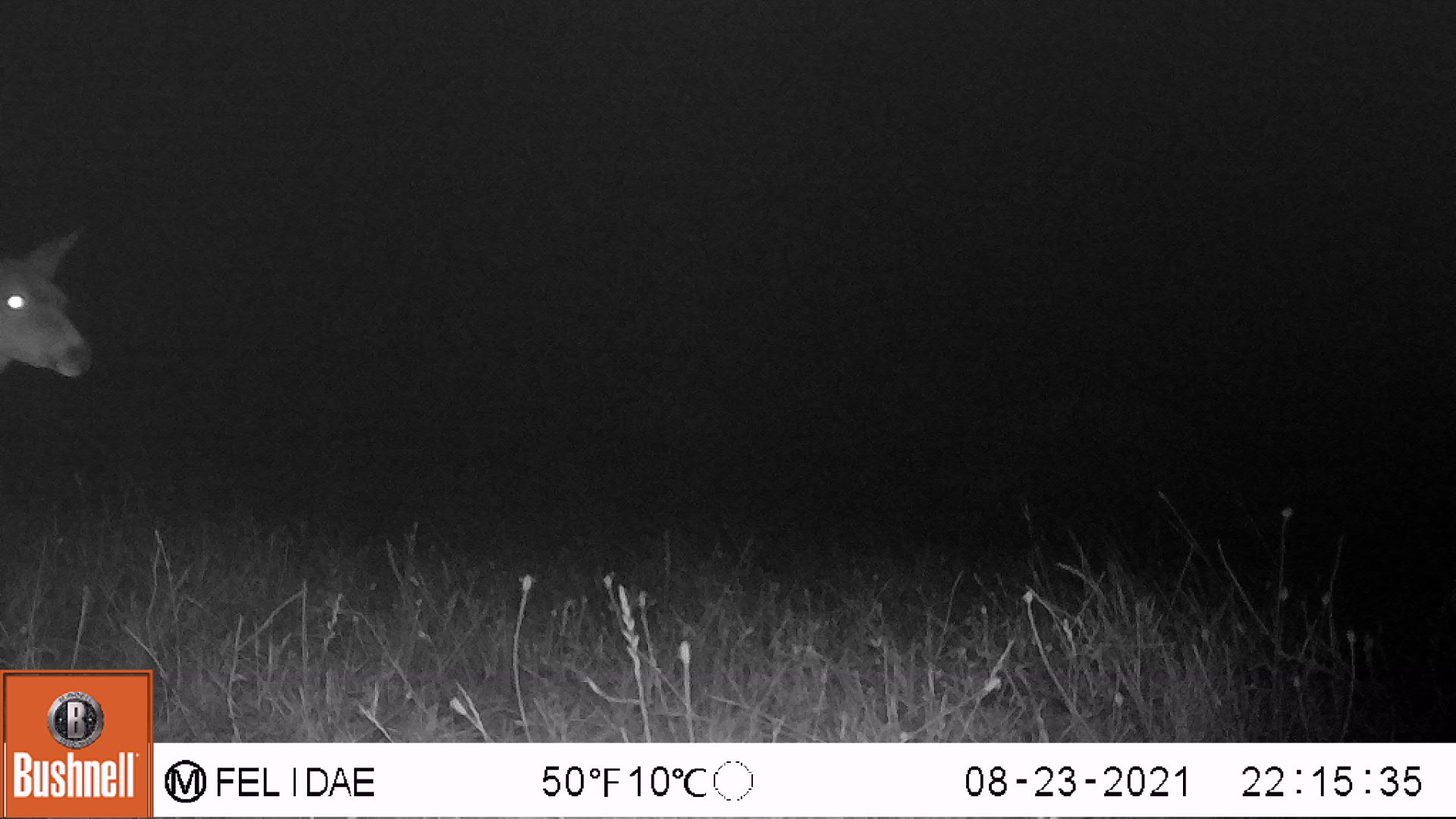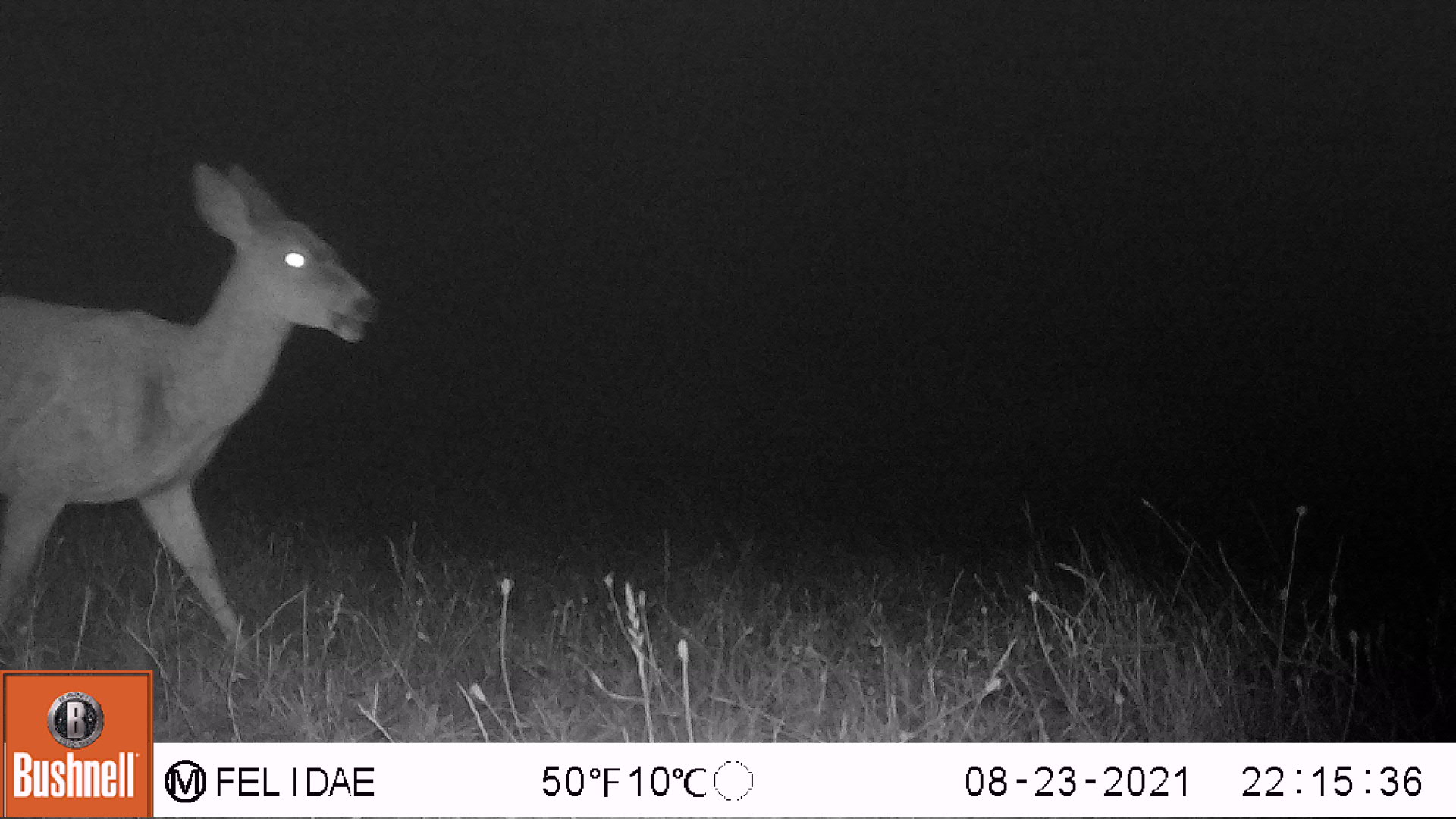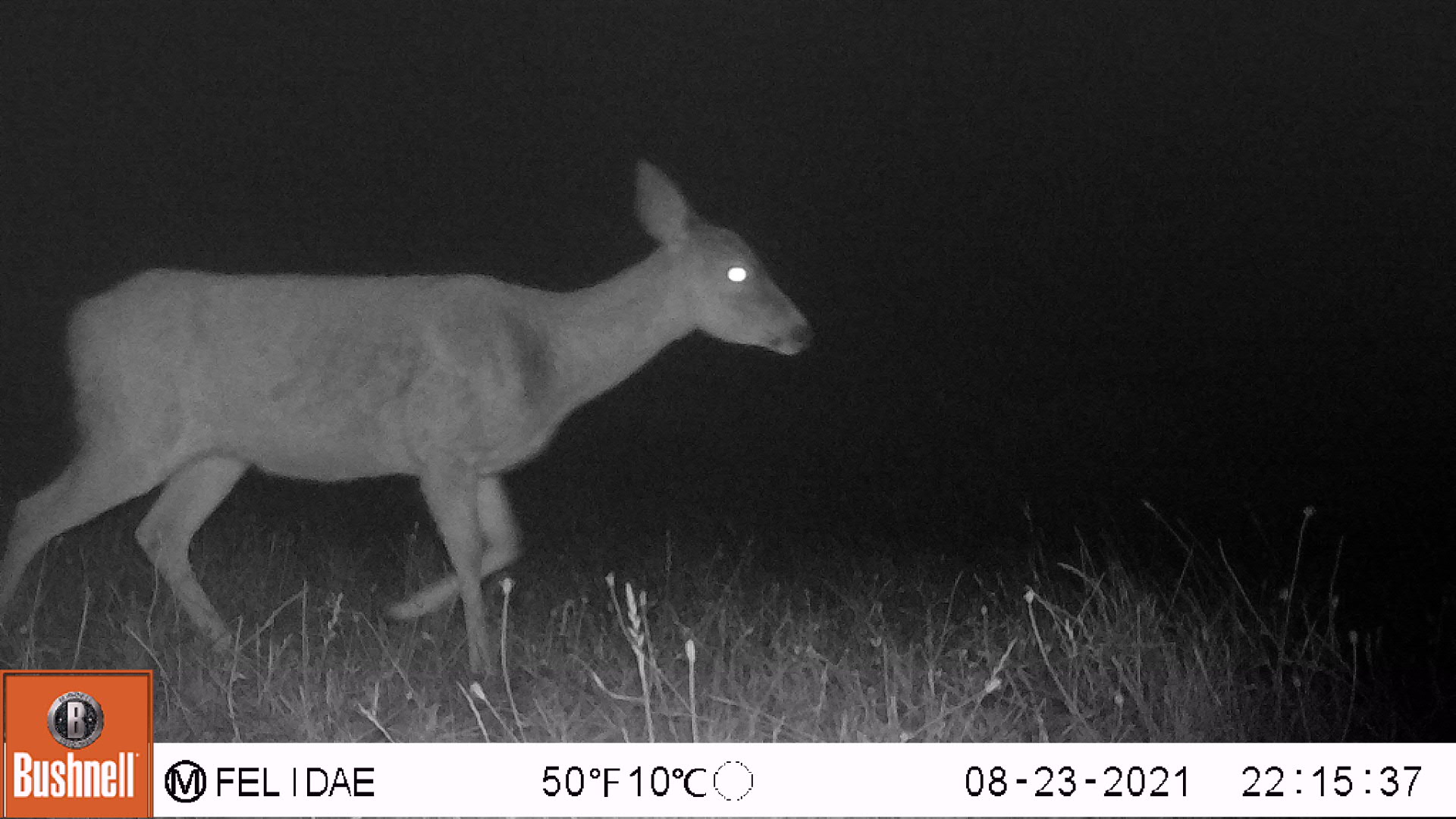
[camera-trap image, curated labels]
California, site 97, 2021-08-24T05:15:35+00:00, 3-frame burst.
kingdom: Animalia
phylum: Chordata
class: Mammalia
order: Artiodactyla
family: Cervidae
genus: Odocoileus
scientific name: Odocoileus hemionus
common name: mule deer